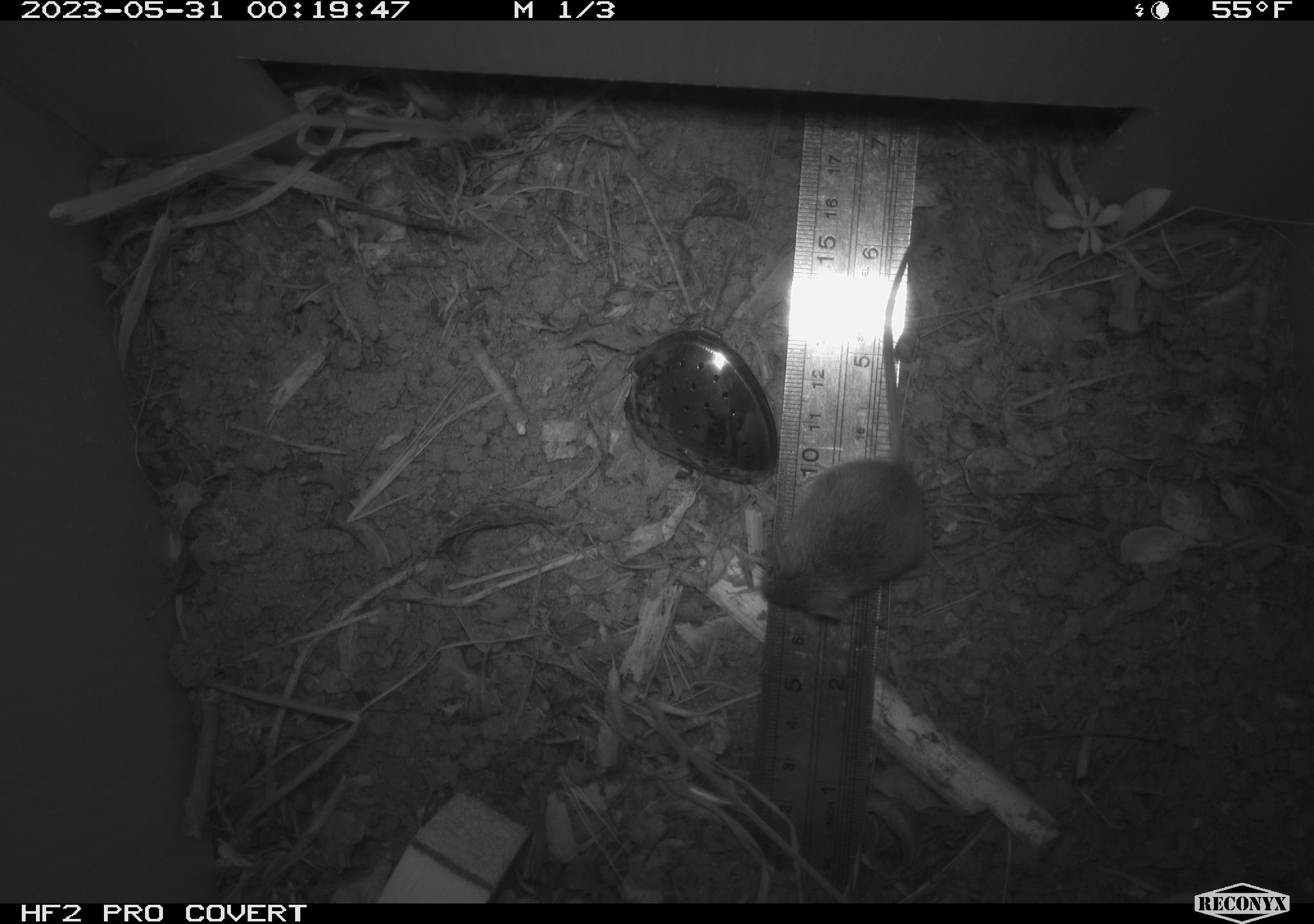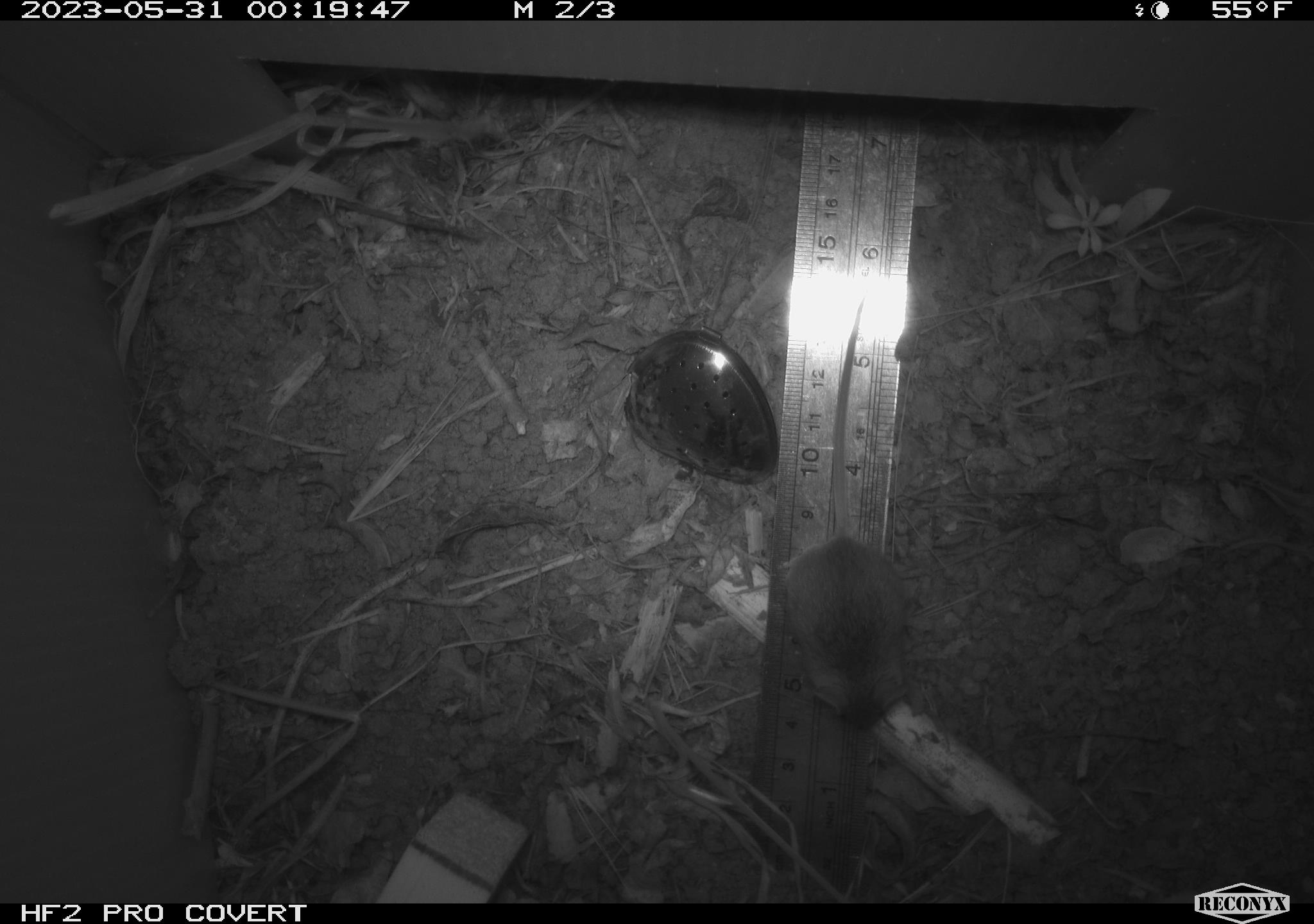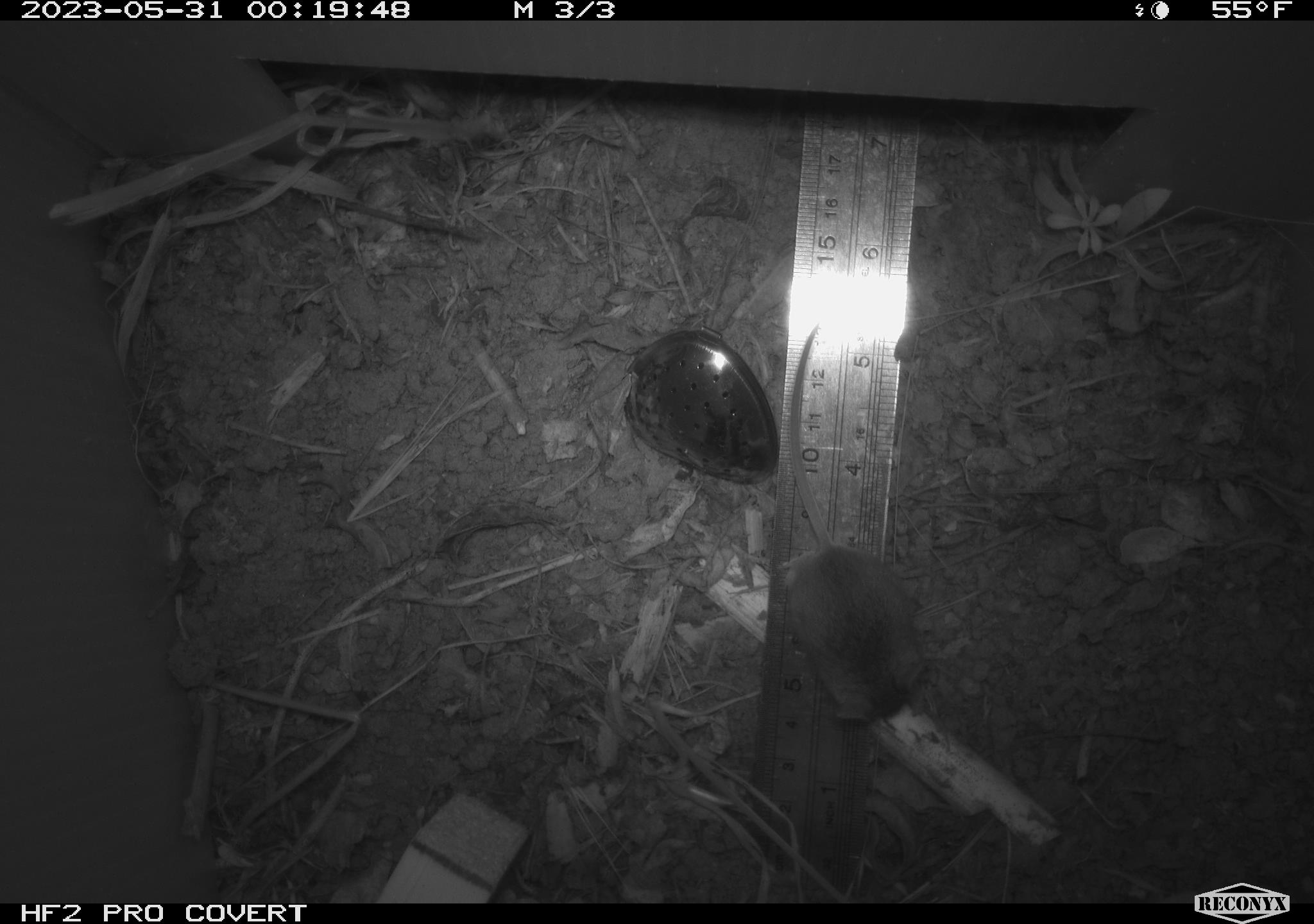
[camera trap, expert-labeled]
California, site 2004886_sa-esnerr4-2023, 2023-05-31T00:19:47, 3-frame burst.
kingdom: Animalia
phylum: Chordata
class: Mammalia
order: Rodentia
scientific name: Rodentia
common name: mouse species